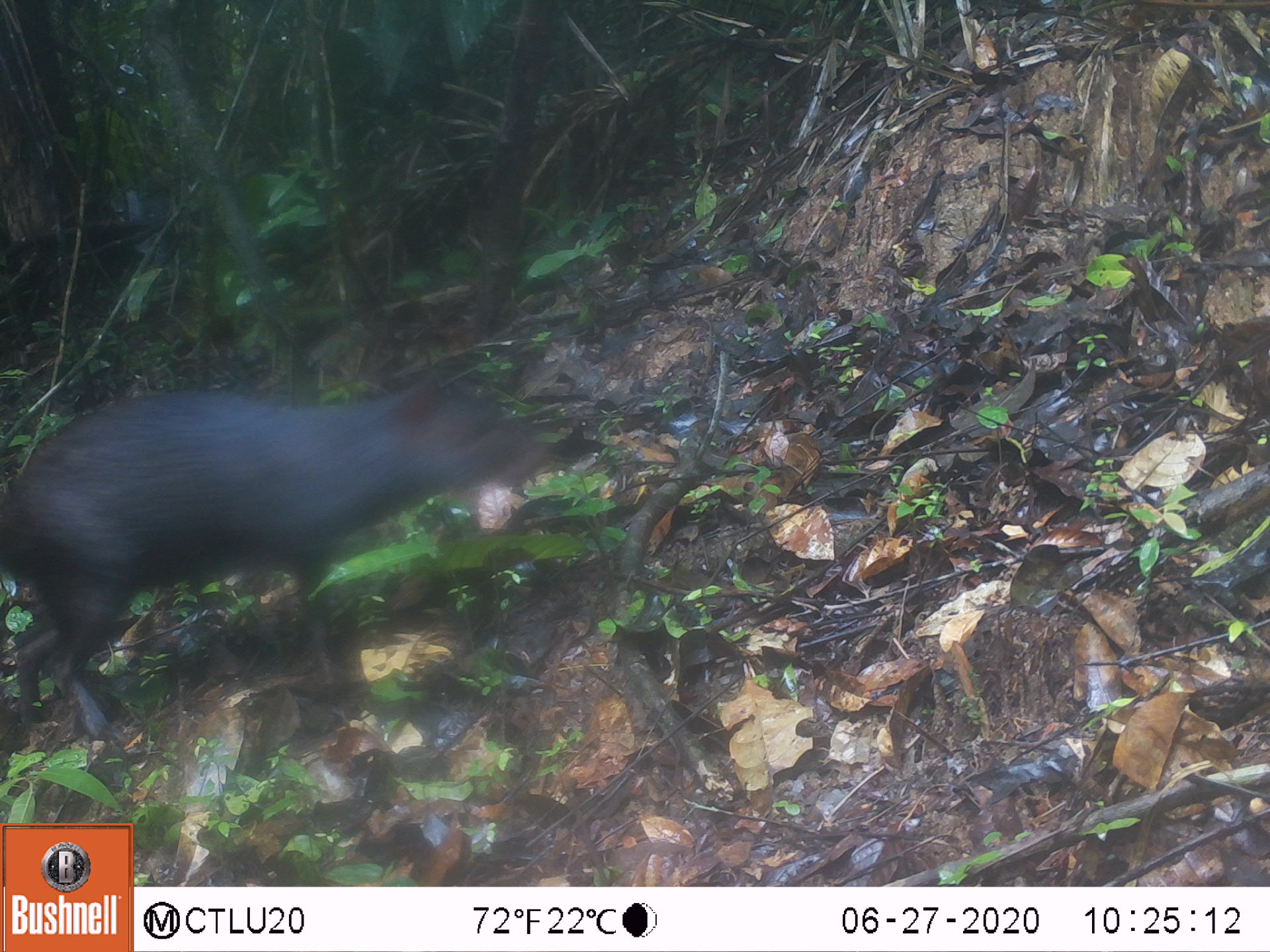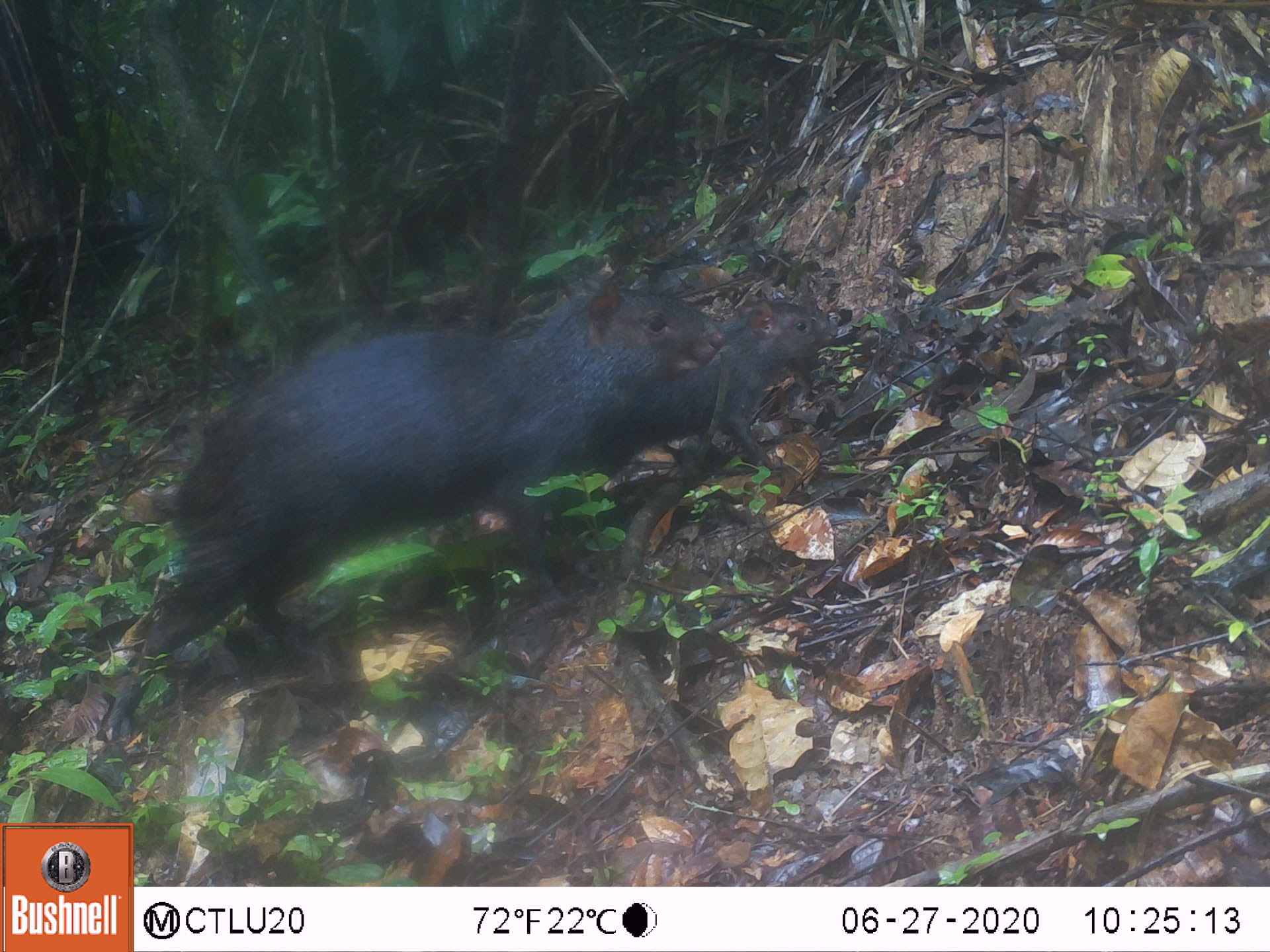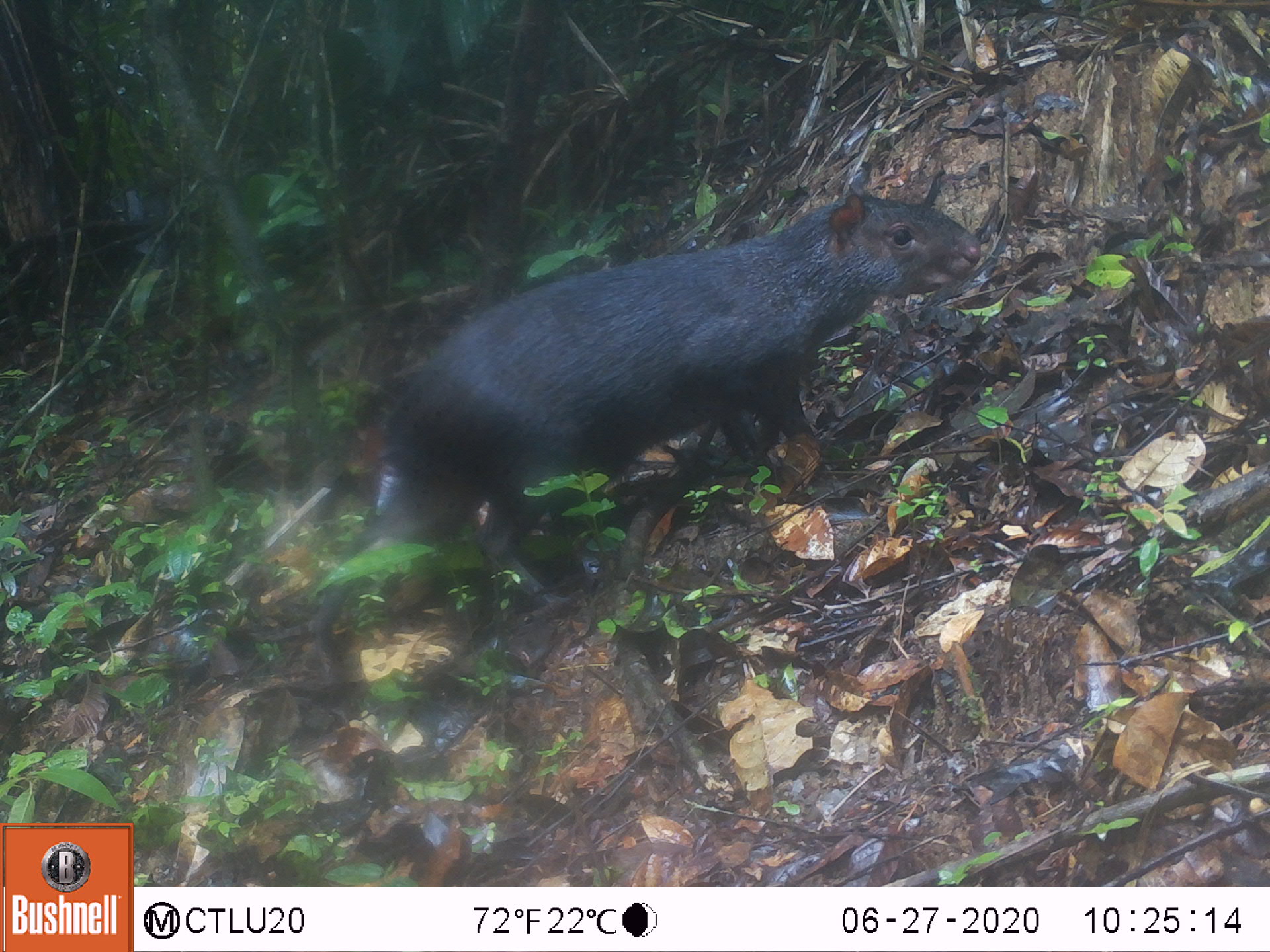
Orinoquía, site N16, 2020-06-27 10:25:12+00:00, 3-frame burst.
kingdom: Animalia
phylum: Chordata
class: Mammalia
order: Rodentia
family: Dasyproctidae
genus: Dasyprocta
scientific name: Dasyprocta fuliginosa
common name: black agouti